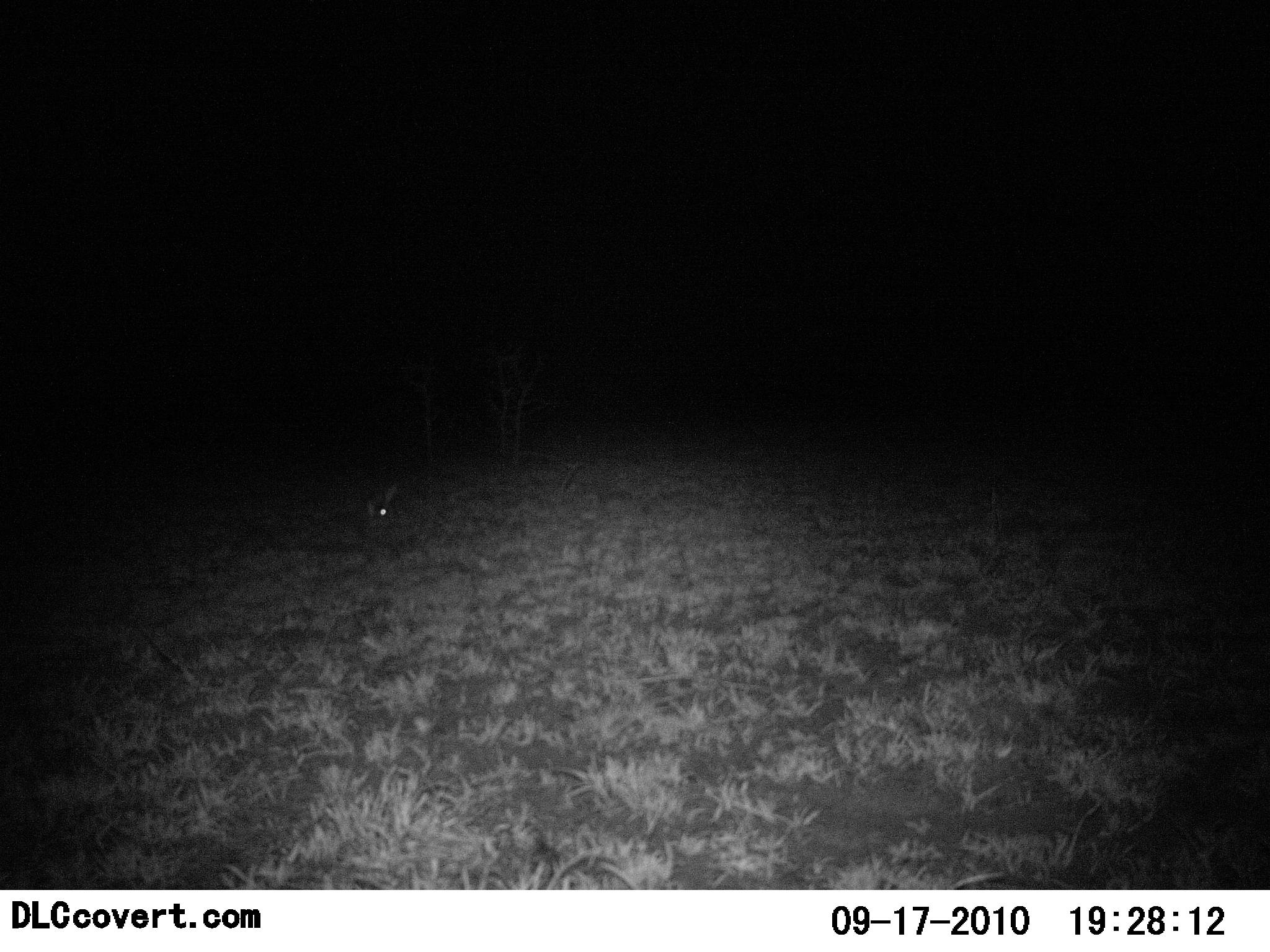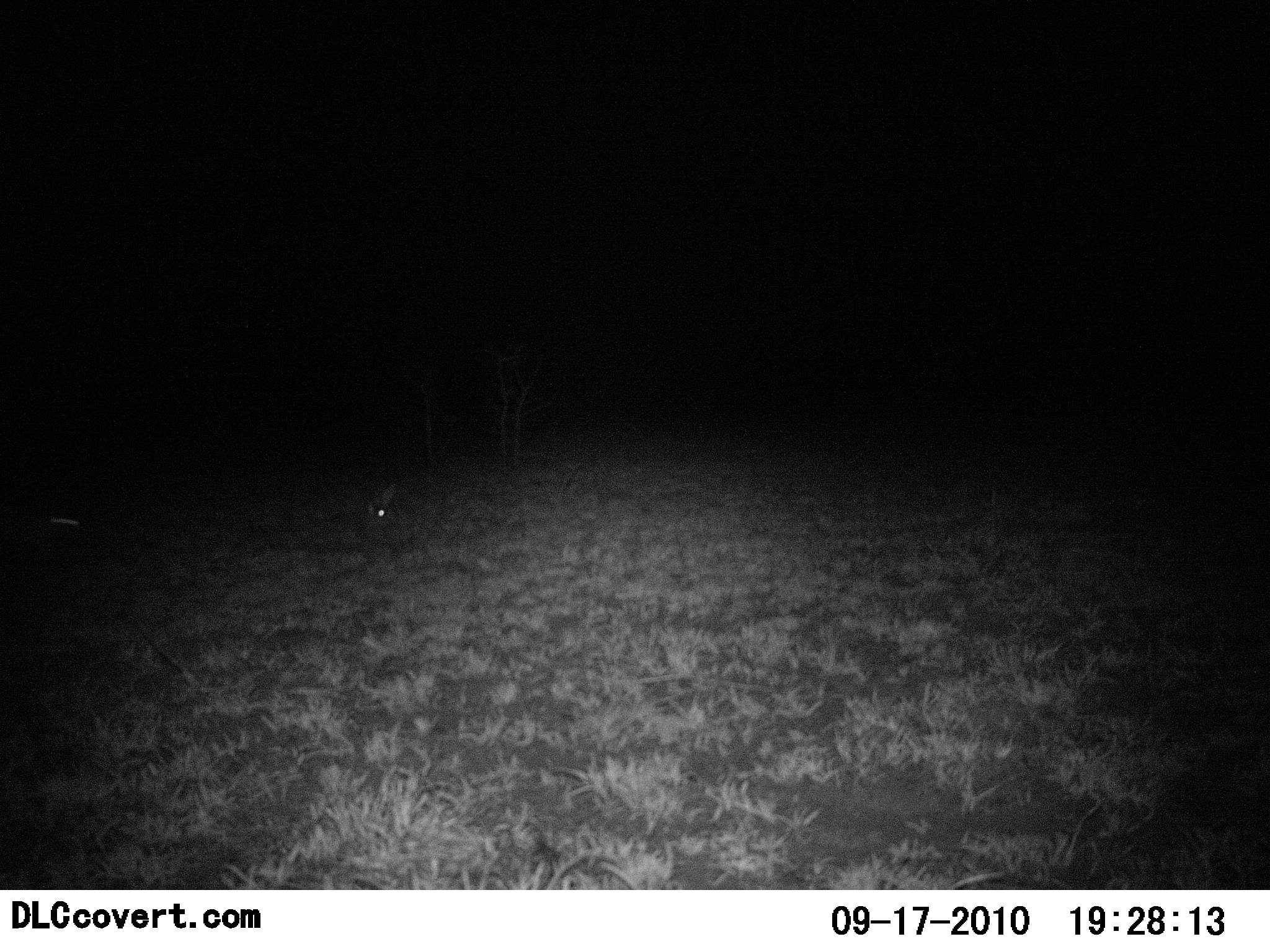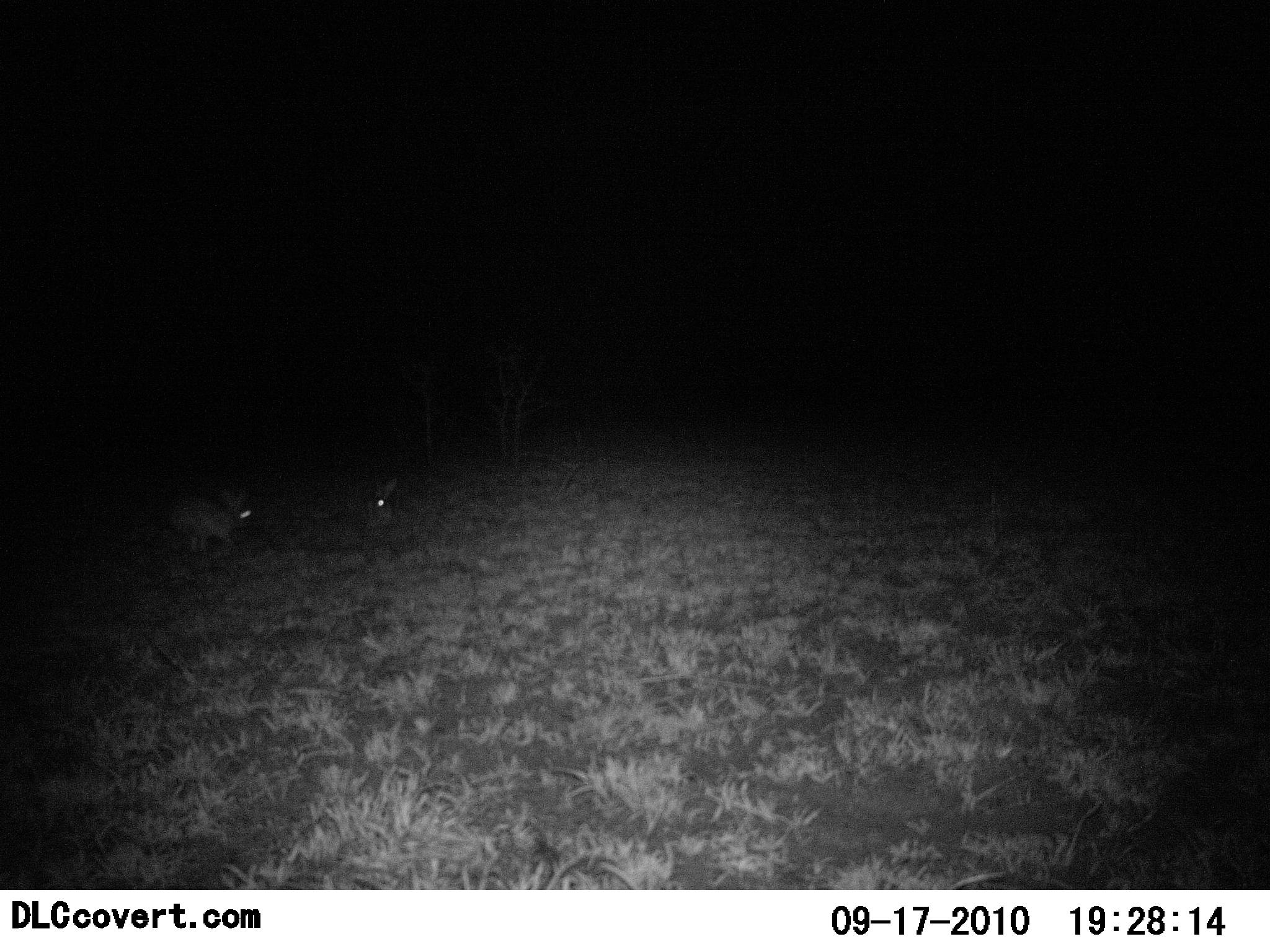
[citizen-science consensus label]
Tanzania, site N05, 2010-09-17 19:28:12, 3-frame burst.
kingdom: Animalia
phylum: Chordata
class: Mammalia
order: Lagomorpha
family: Leporidae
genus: Lepus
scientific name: Lepus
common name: hare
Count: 2.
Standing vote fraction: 50%.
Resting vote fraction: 17%.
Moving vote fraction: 83%.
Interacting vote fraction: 0%.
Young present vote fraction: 0%.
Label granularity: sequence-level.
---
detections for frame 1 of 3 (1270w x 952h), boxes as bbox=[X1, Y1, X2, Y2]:
animal: bbox=[364, 477, 402, 531]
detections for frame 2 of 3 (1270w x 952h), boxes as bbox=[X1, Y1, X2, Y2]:
animal: bbox=[1, 504, 79, 564]; bbox=[362, 479, 402, 529]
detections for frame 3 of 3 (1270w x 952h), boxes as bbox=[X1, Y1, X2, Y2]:
animal: bbox=[166, 487, 255, 555]; bbox=[348, 474, 400, 549]